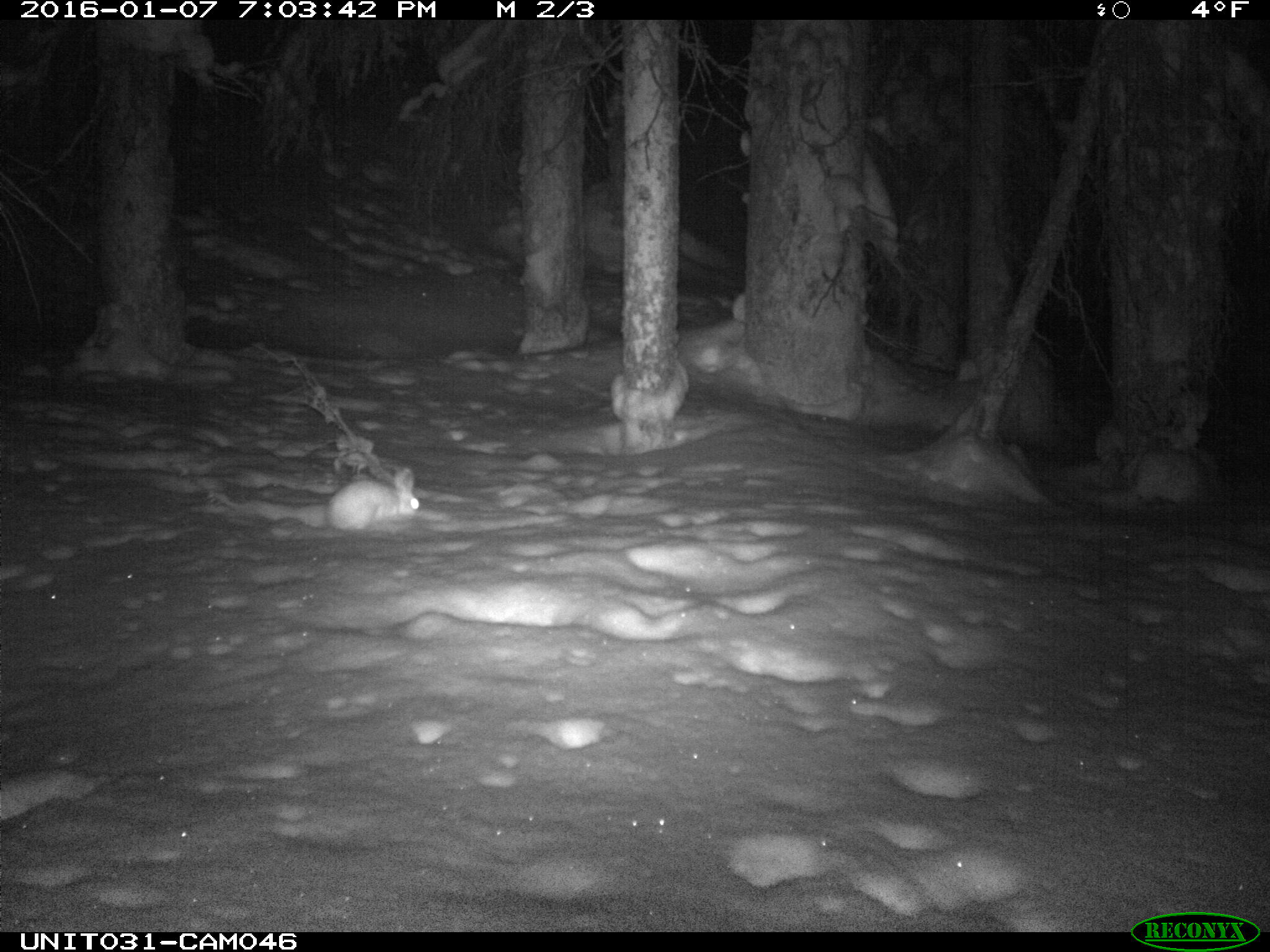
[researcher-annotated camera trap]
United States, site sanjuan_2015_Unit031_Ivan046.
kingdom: Animalia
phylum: Chordata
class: Mammalia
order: Lagomorpha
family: Leporidae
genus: Lepus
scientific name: Lepus americanus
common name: snowshoe hare